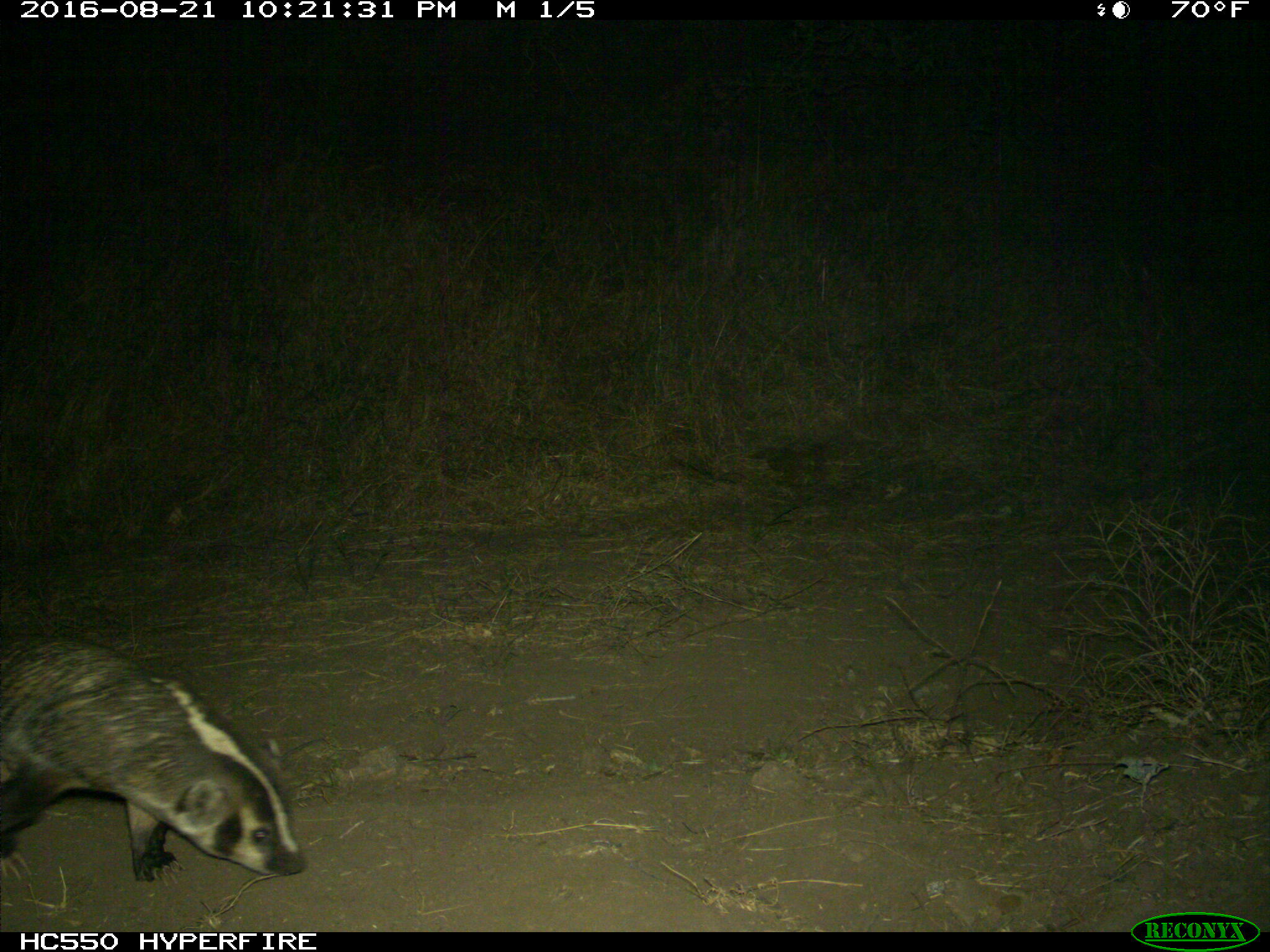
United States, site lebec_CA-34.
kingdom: Animalia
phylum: Chordata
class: Mammalia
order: Carnivora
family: Mustelidae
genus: Meles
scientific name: Meles meles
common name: european badger